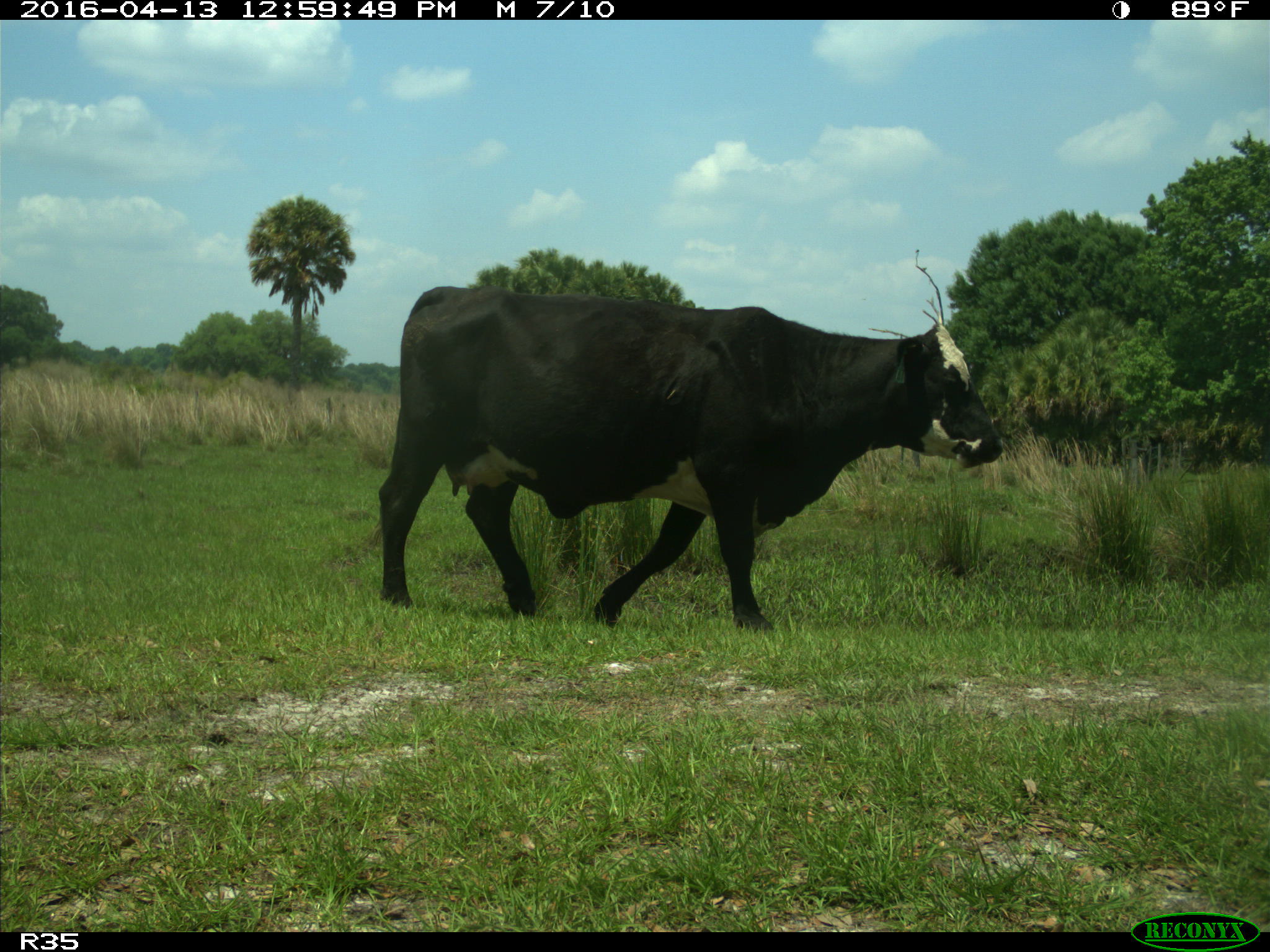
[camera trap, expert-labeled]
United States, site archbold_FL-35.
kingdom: Animalia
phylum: Chordata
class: Mammalia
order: Artiodactyla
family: Bovidae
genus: Bos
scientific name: Bos taurus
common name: domestic cow